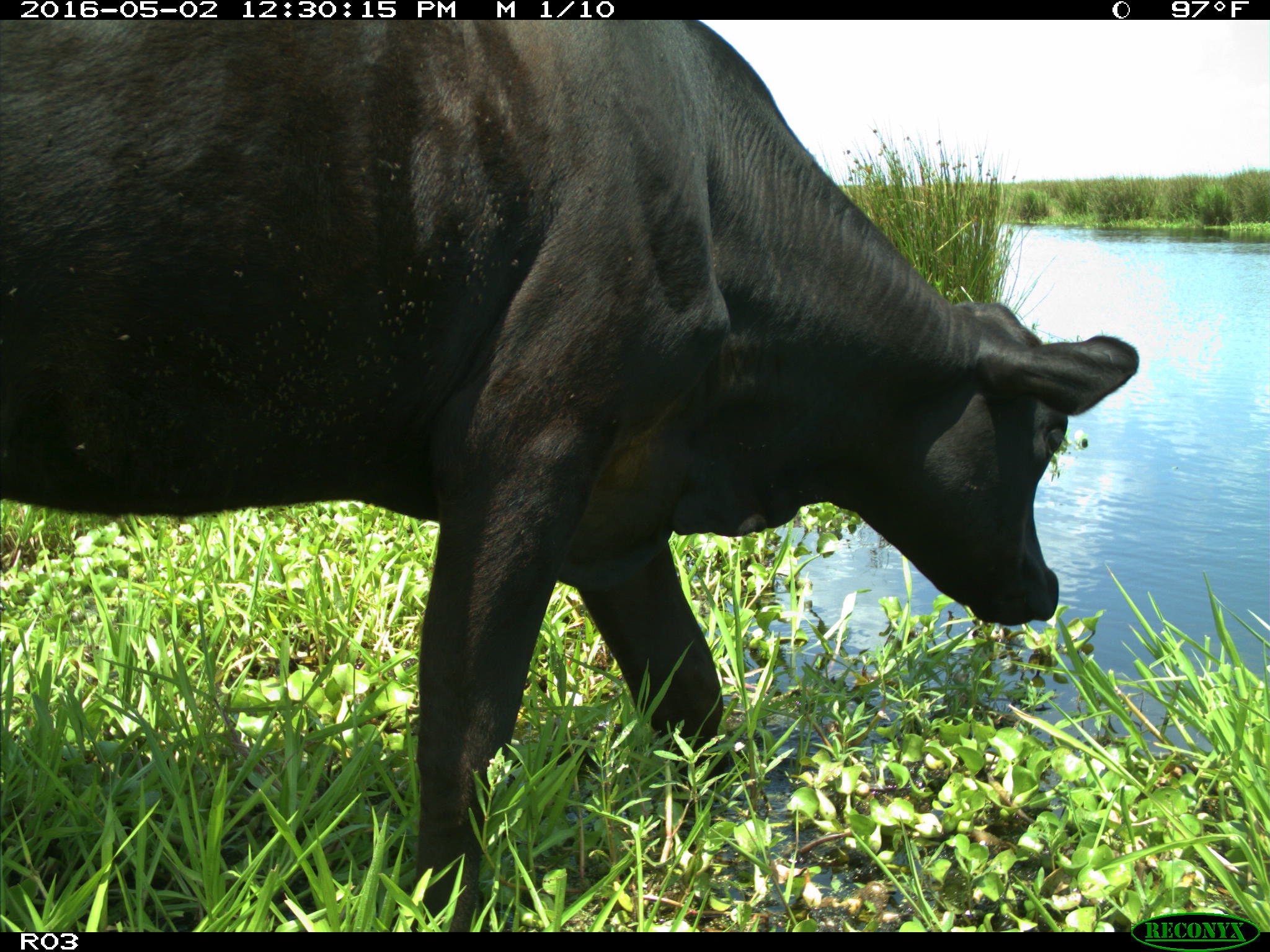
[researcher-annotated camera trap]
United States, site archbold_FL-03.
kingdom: Animalia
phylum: Chordata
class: Mammalia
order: Artiodactyla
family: Bovidae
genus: Bos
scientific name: Bos taurus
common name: domestic cow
Bos taurus (domestic cow).